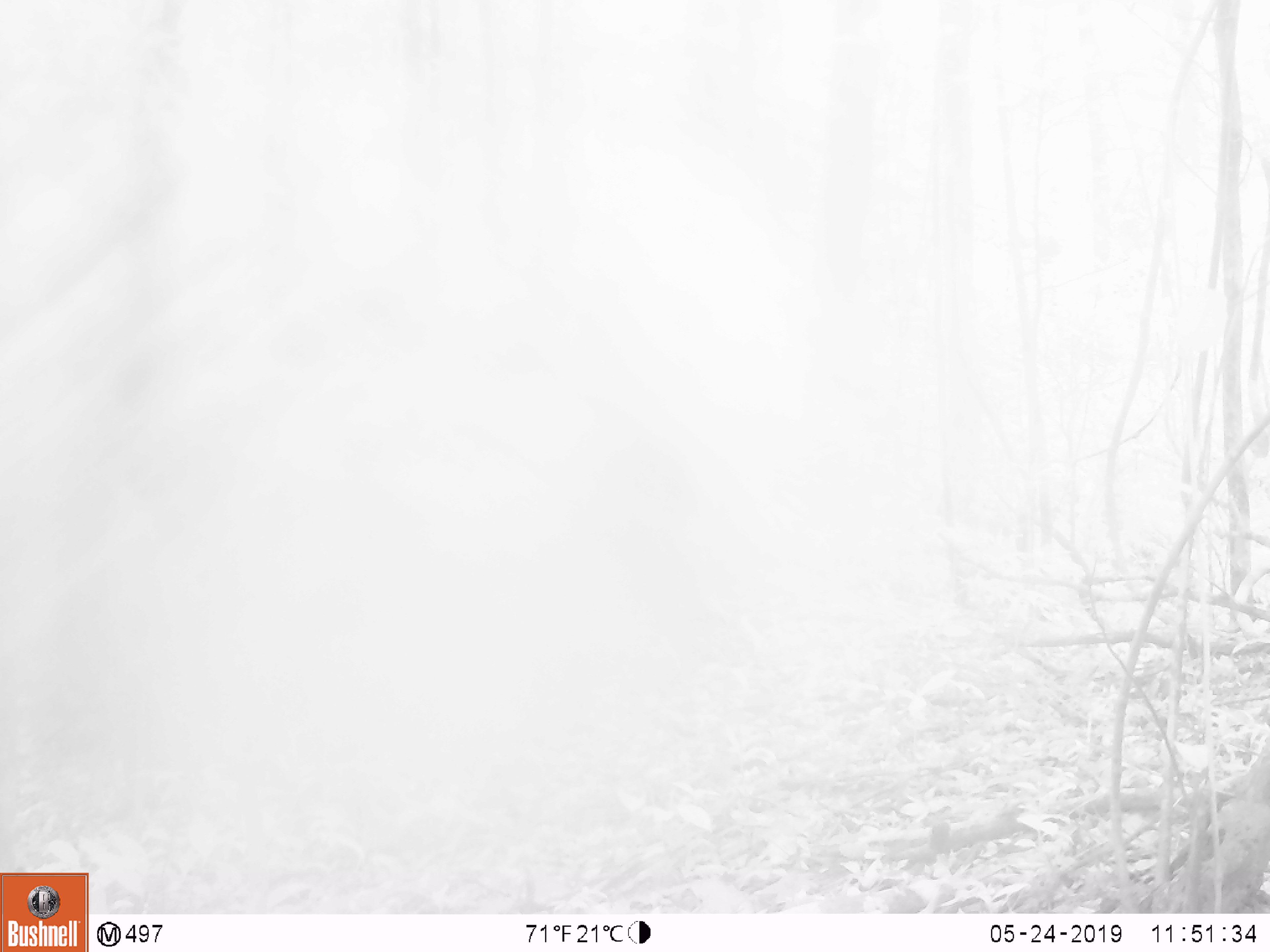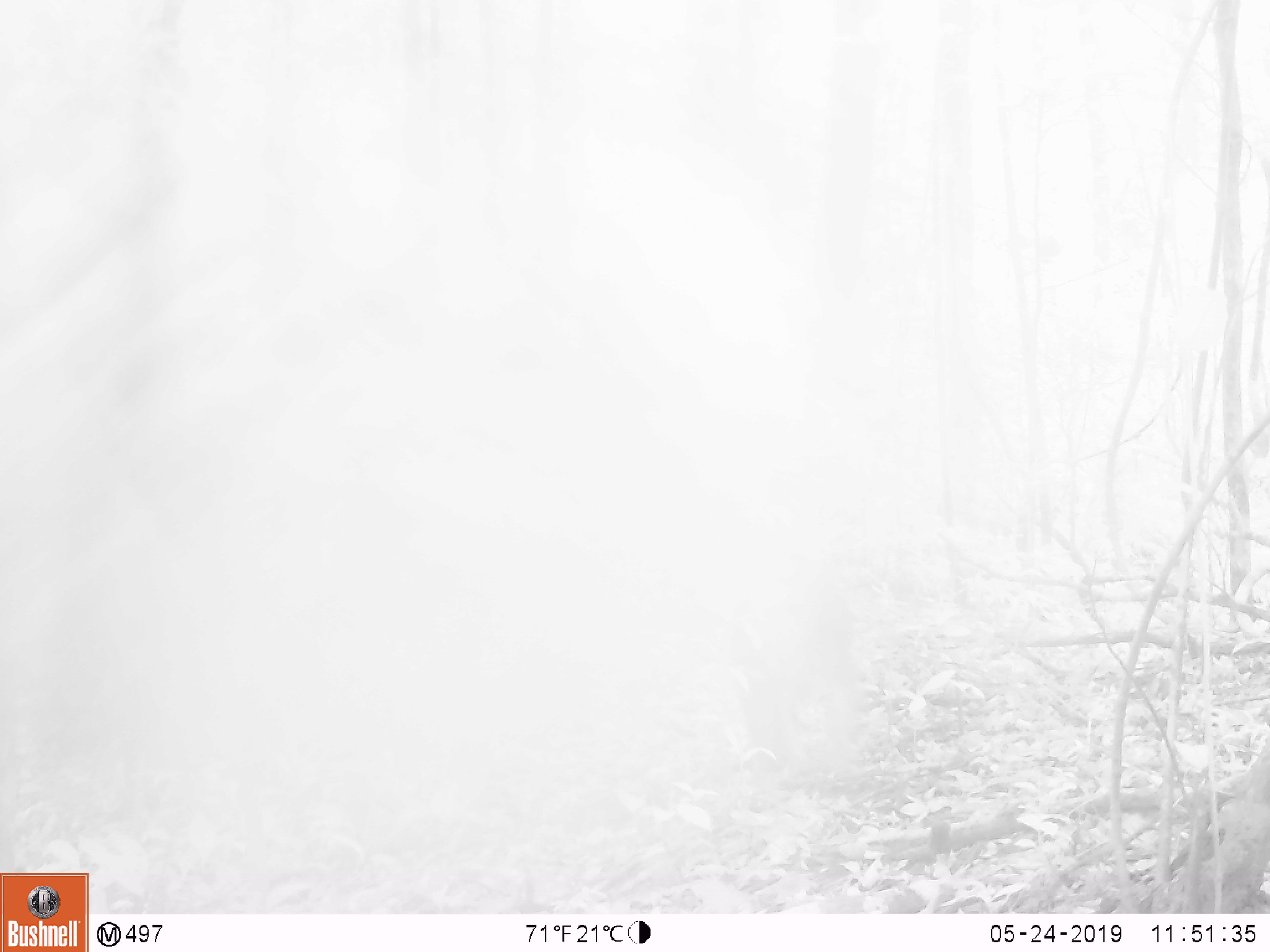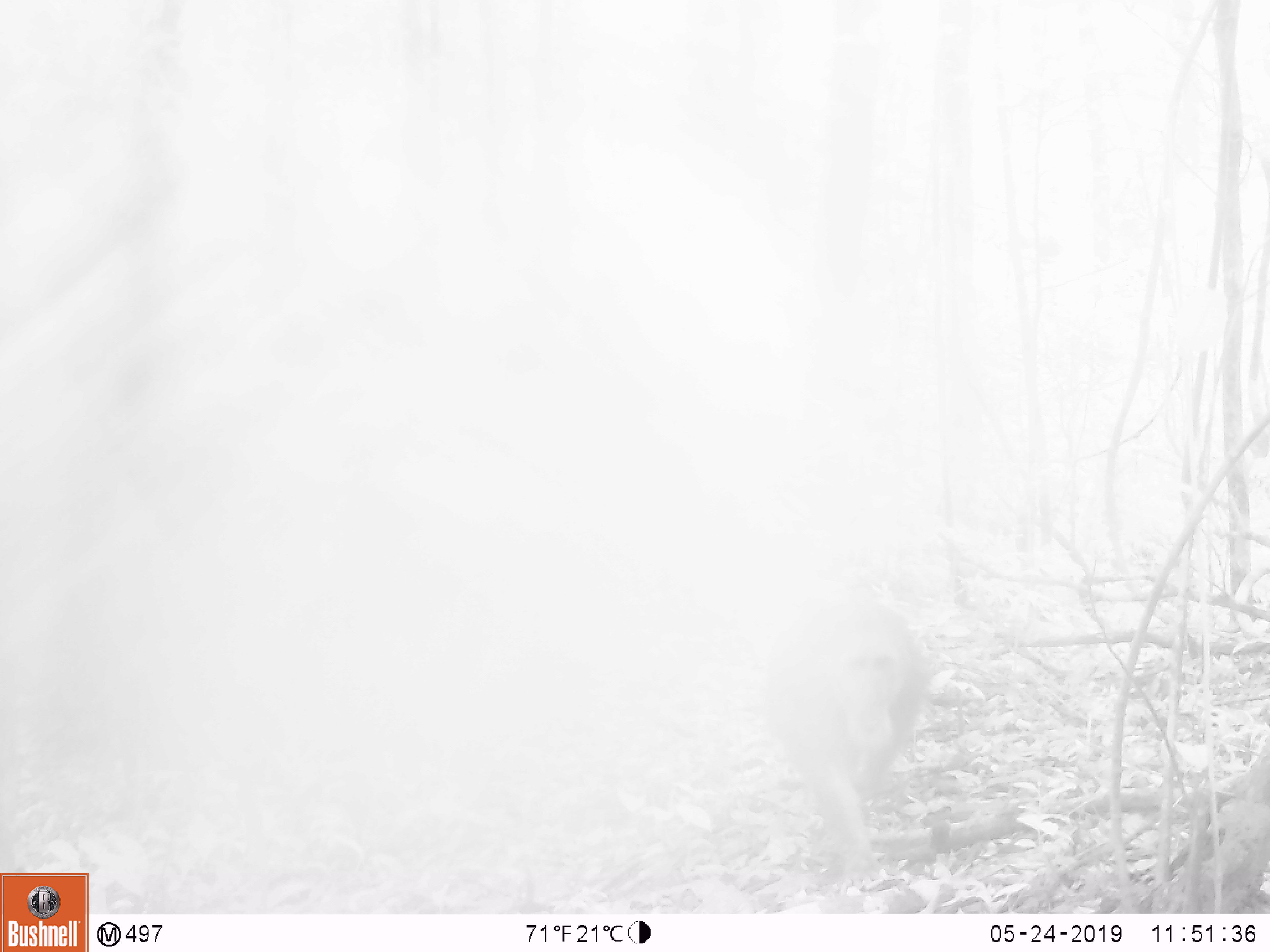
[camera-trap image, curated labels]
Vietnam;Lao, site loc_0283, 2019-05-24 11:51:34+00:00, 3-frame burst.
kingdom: Animalia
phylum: Chordata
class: Mammalia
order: Primates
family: Cercopithecidae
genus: Macaca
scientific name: Macaca arctoides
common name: stump-tailed macaque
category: stump tailed macaque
Stump tailed macaque (stump-tailed macaque) (Macaca arctoides). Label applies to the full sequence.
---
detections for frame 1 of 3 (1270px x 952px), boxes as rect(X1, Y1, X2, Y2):
stump tailed macaque: rect(595, 440, 753, 670)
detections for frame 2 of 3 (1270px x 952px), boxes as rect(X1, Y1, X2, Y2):
stump tailed macaque: rect(740, 582, 844, 763)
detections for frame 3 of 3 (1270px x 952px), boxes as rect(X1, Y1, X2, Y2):
stump tailed macaque: rect(759, 593, 925, 872)